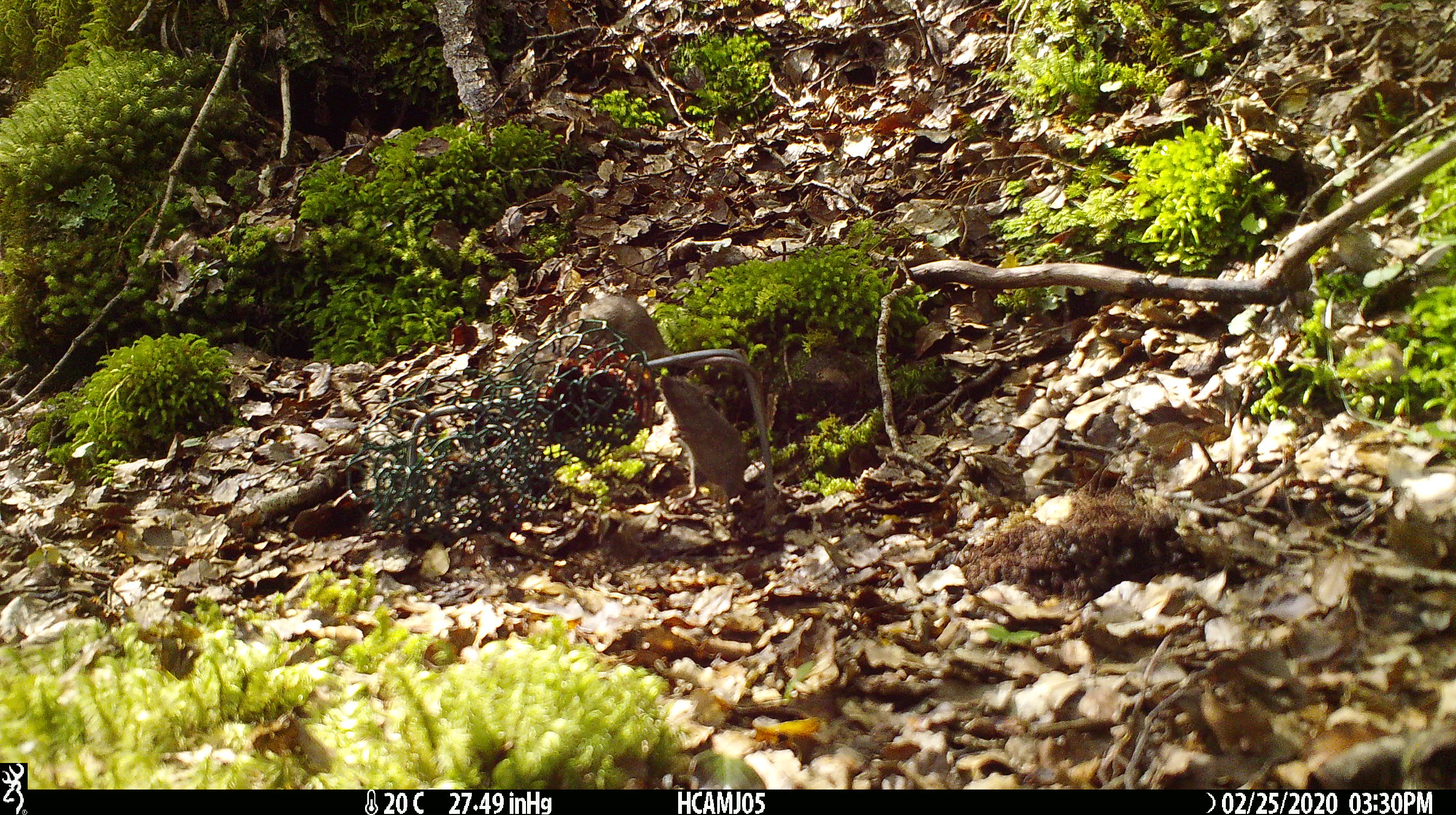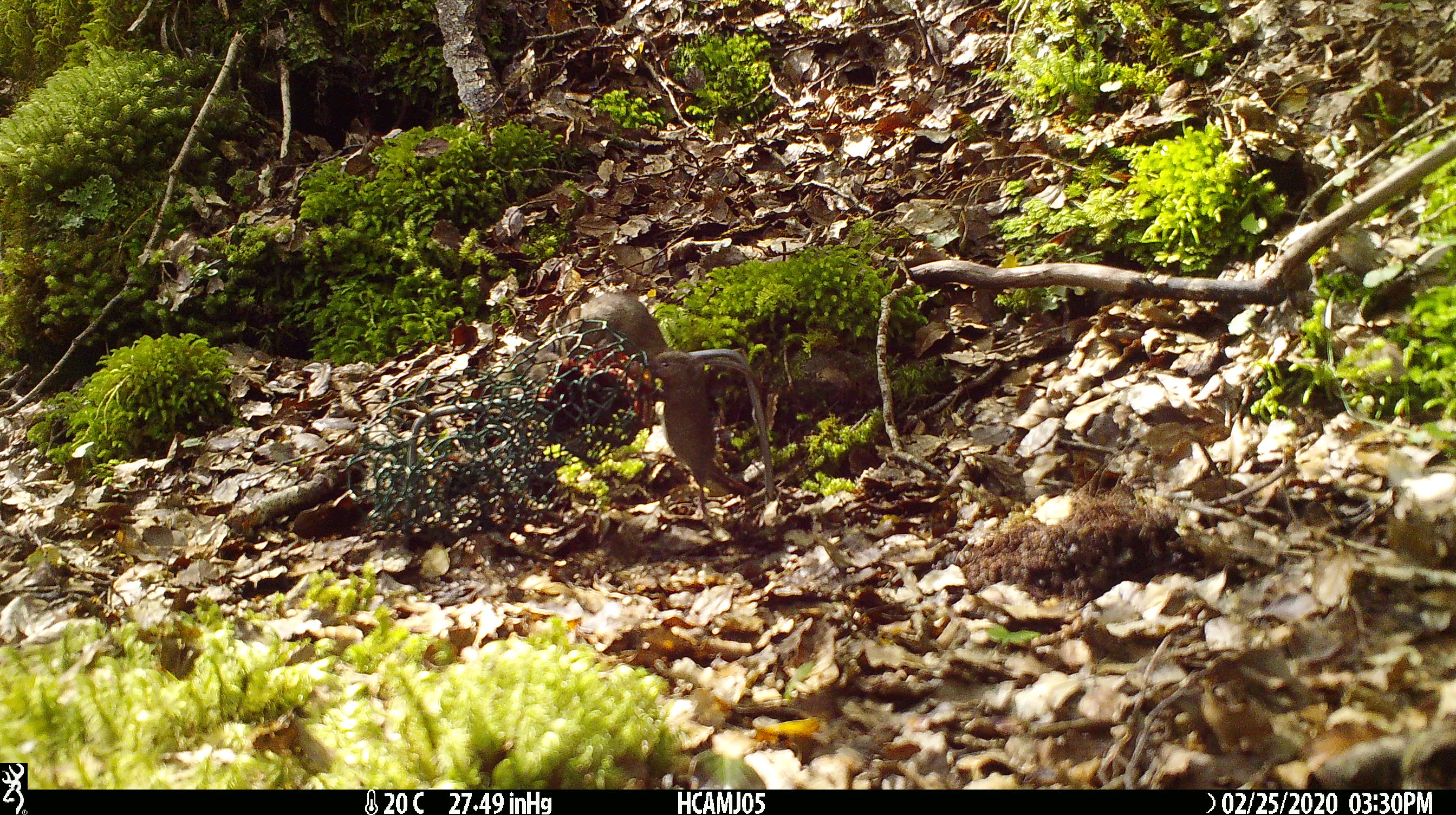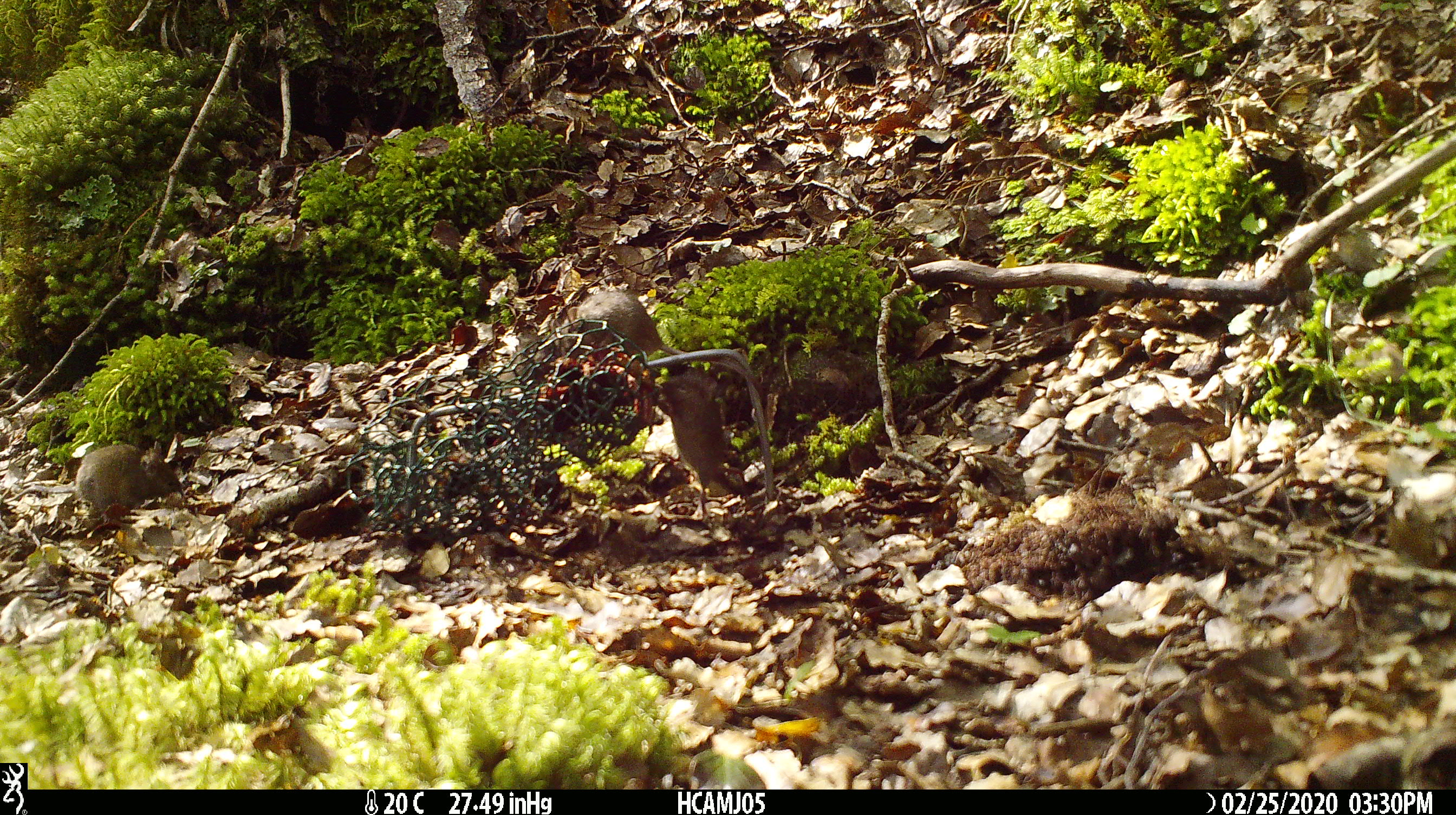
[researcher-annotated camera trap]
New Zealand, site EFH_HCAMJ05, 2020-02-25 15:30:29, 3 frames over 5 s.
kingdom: Animalia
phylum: Chordata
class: Mammalia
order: Rodentia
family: Muridae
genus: Mus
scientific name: Mus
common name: mouse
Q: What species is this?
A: Mouse (Mus).